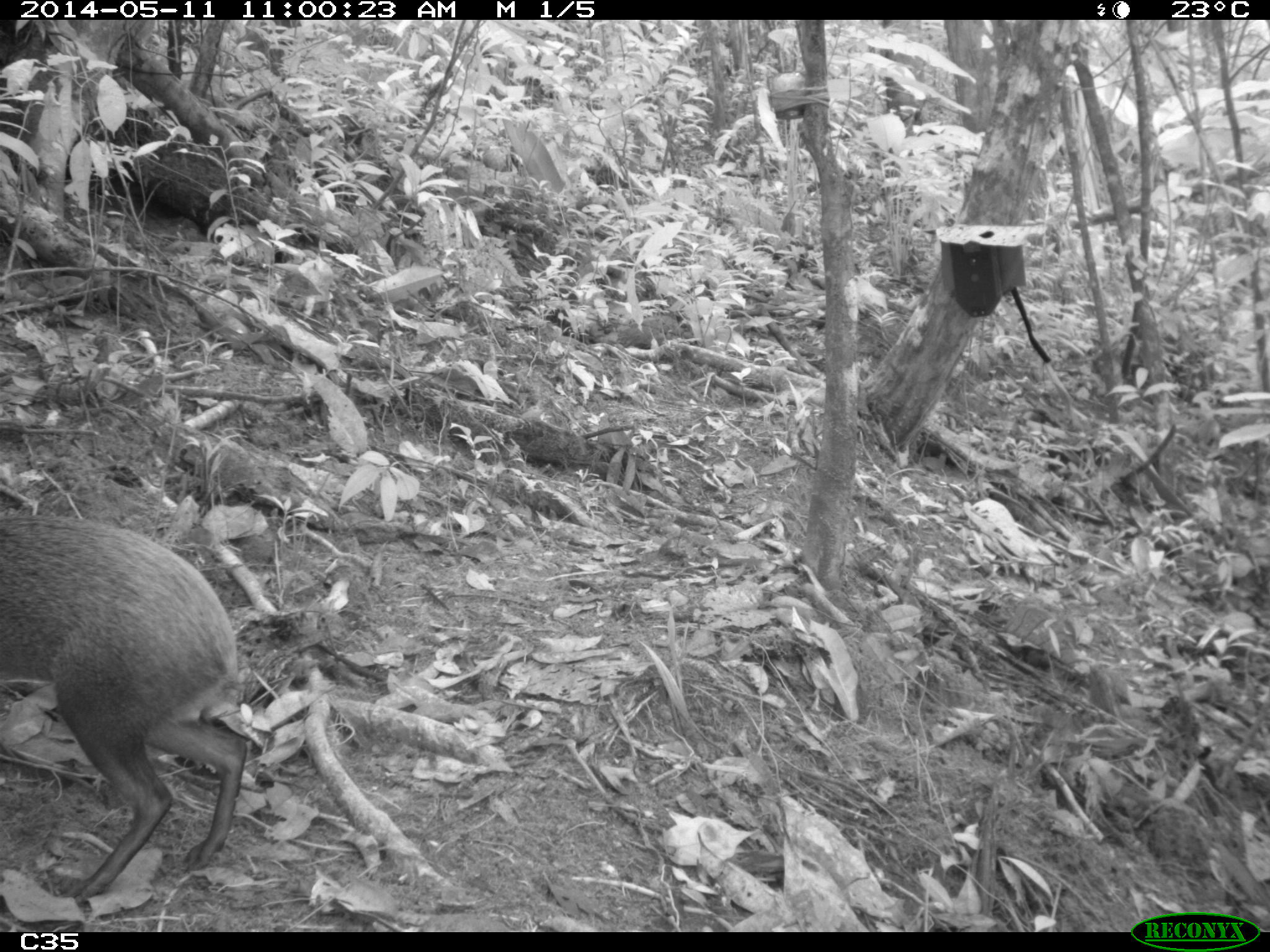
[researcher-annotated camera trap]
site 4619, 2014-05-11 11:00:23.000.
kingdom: Animalia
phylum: Chordata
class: Mammalia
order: Rodentia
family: Dasyproctidae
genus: Dasyprocta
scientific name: Dasyprocta leporina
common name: red-rumped agouti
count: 1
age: adult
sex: male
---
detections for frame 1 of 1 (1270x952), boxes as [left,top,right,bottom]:
dasyprocta leporina: [0,511,246,904]